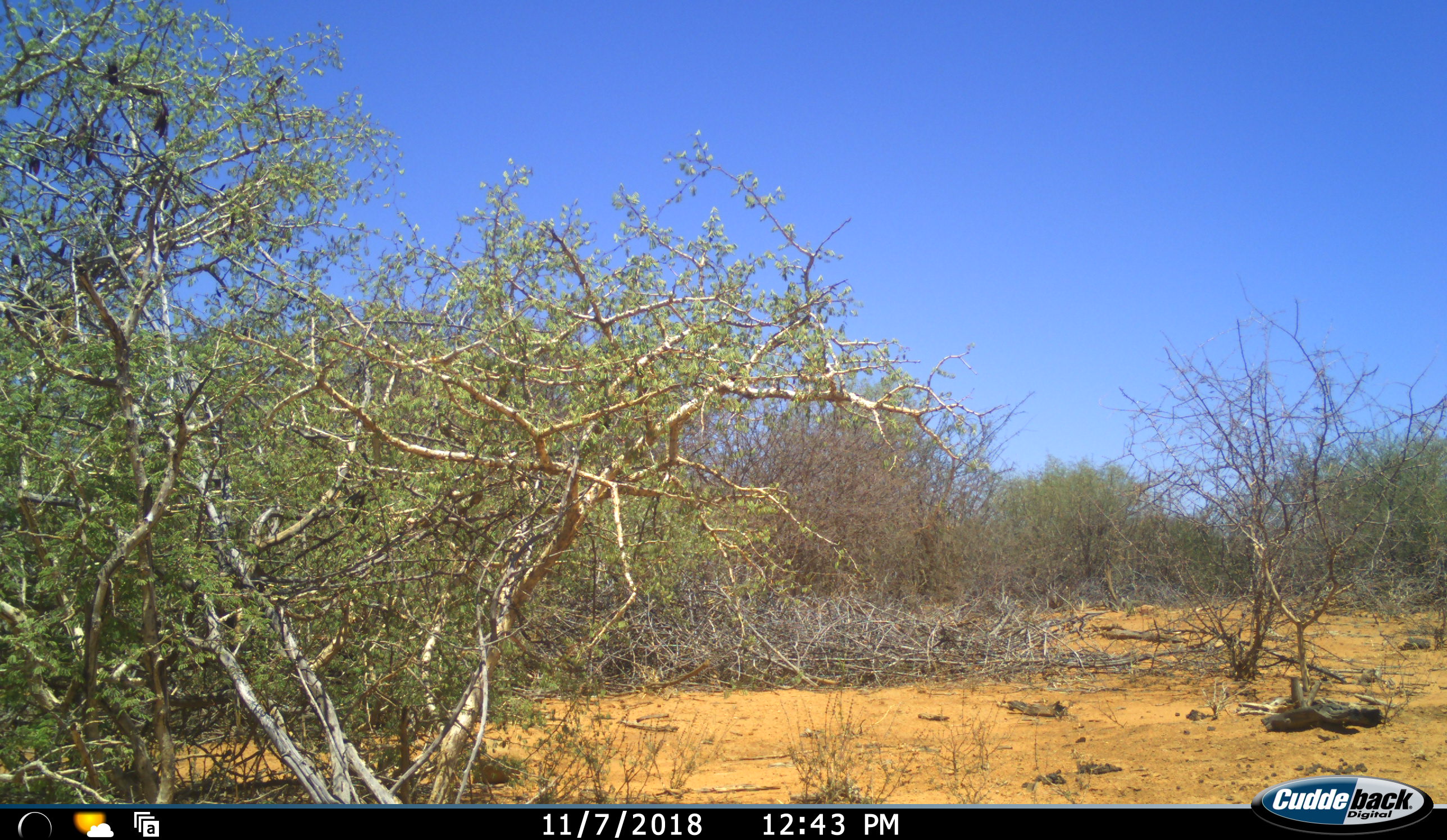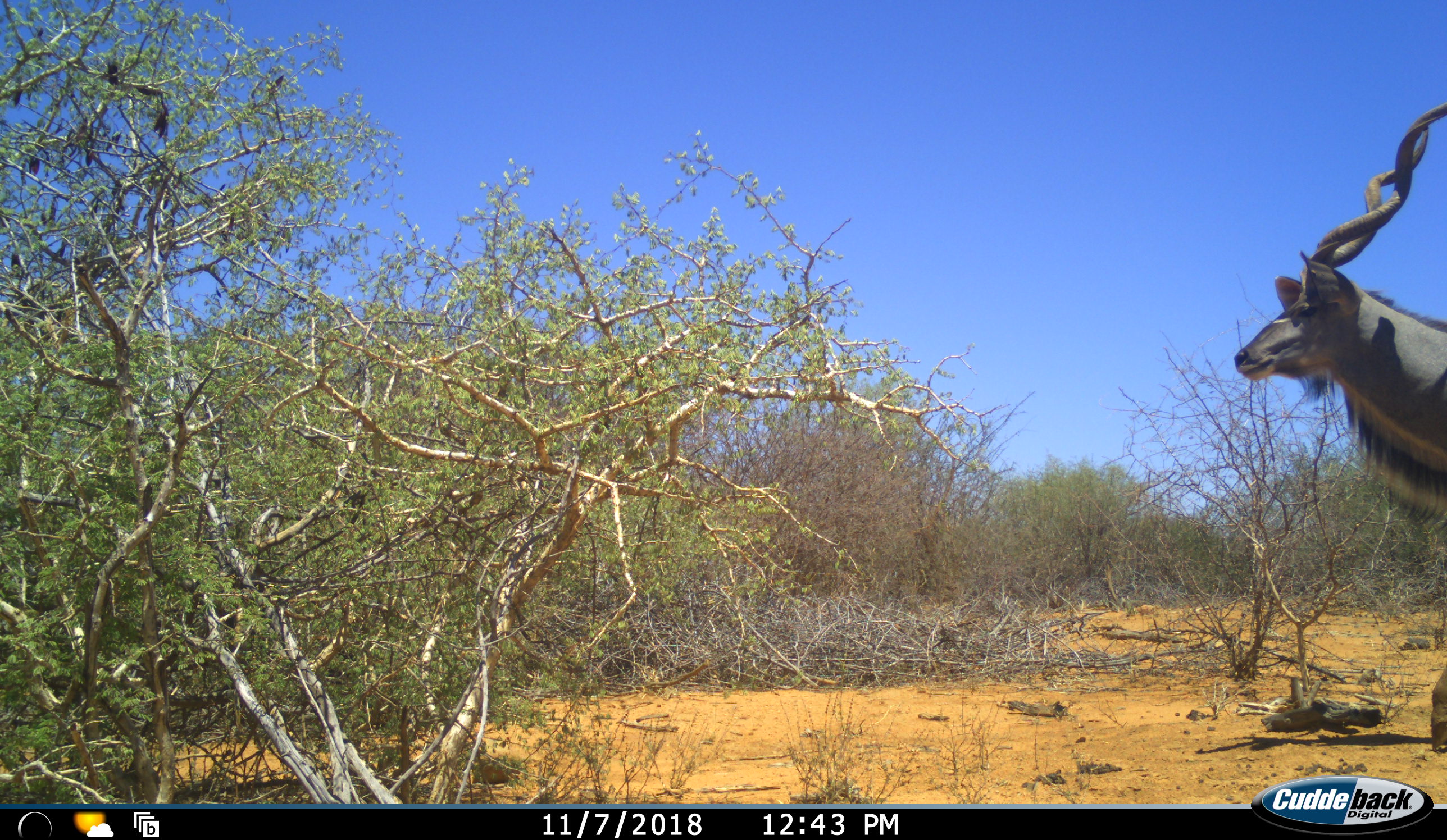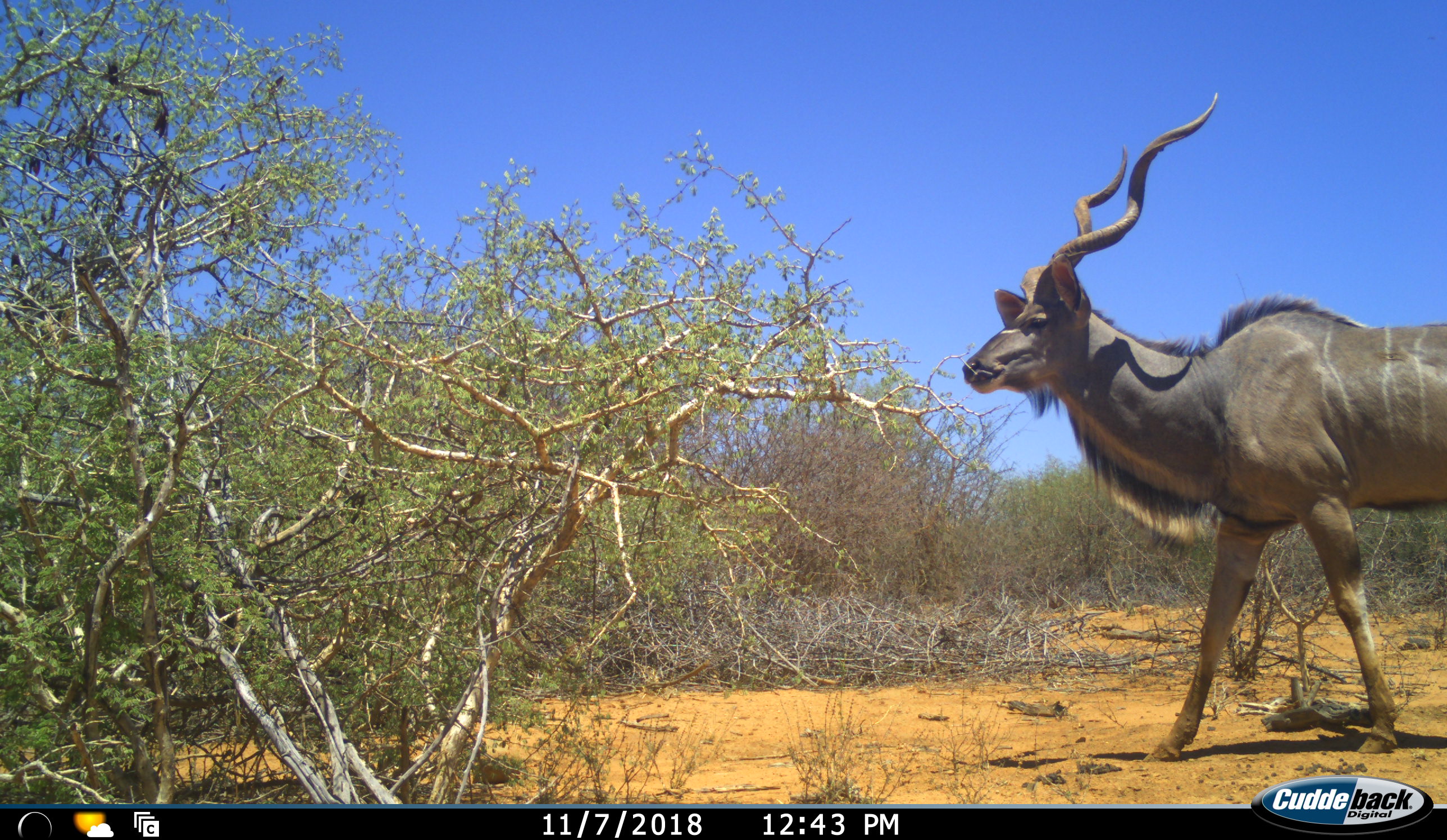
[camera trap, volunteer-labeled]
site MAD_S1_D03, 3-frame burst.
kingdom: Animalia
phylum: Chordata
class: Mammalia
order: Artiodactyla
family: Bovidae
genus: Tragelaphus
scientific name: Tragelaphus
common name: kudu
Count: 1.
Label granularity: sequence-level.